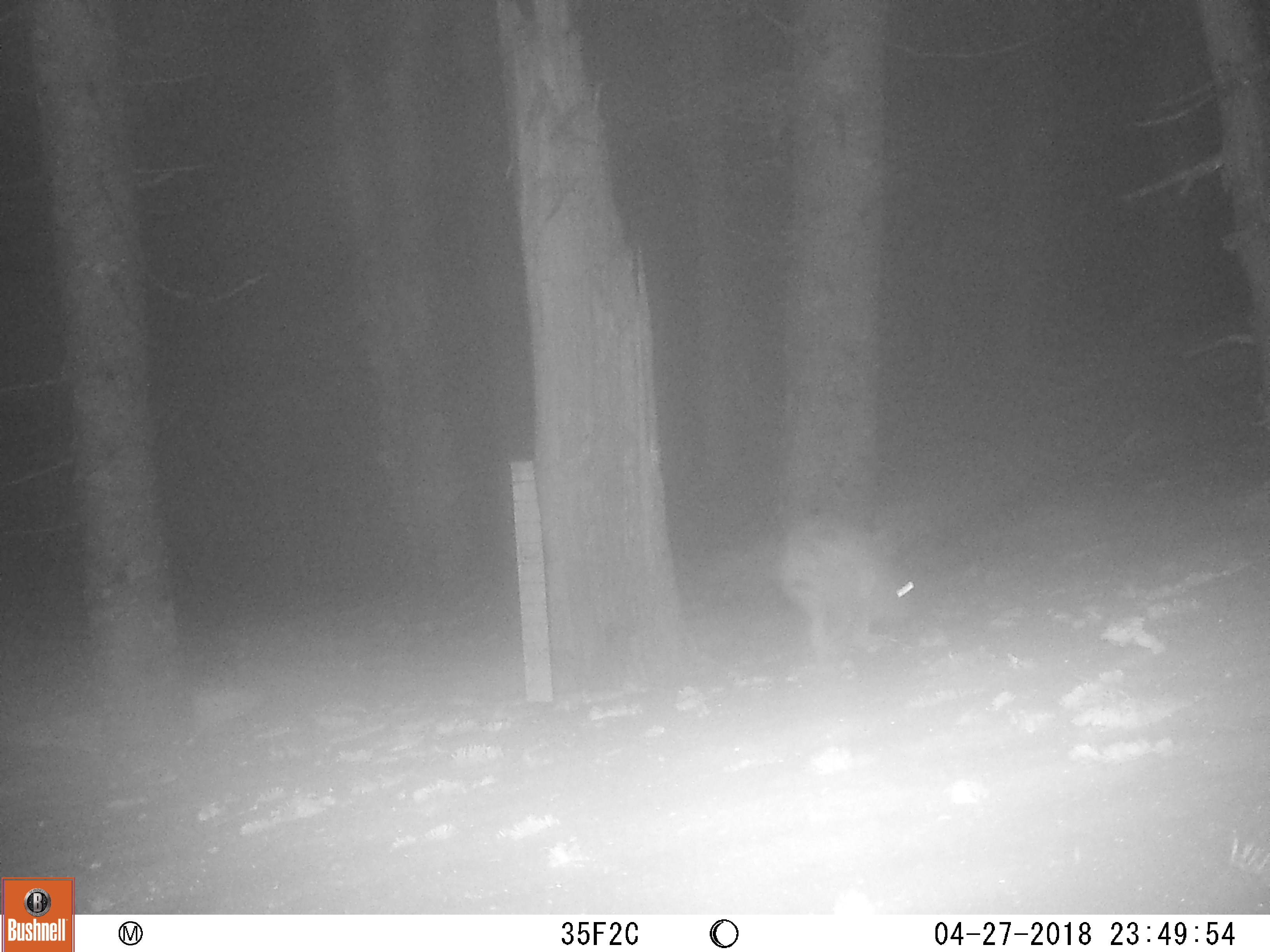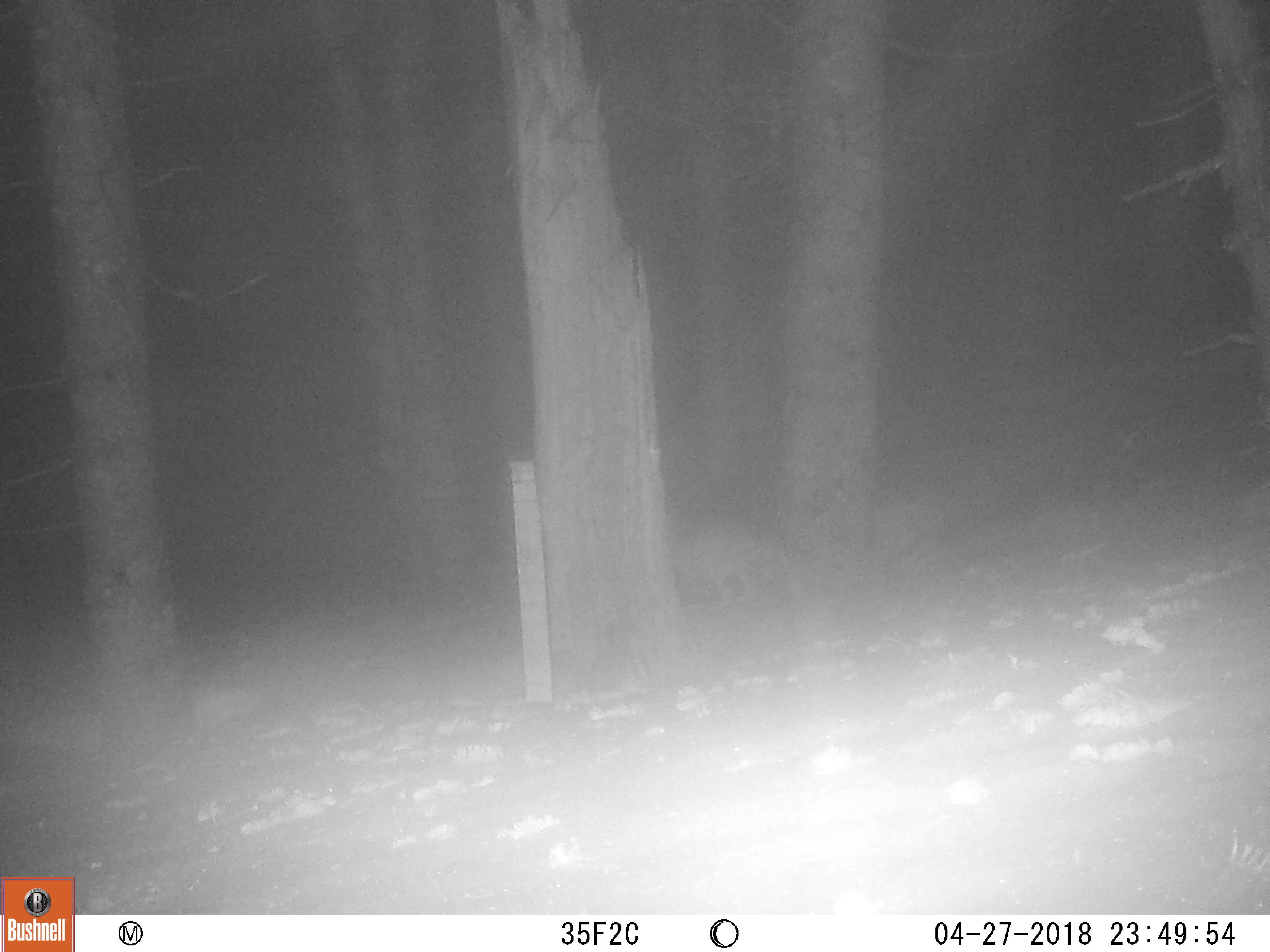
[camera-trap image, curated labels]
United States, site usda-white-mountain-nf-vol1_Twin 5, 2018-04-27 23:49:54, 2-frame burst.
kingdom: Animalia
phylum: Chordata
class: Mammalia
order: Lagomorpha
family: Leporidae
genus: Lepus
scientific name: Lepus americanus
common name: snowshoe hare